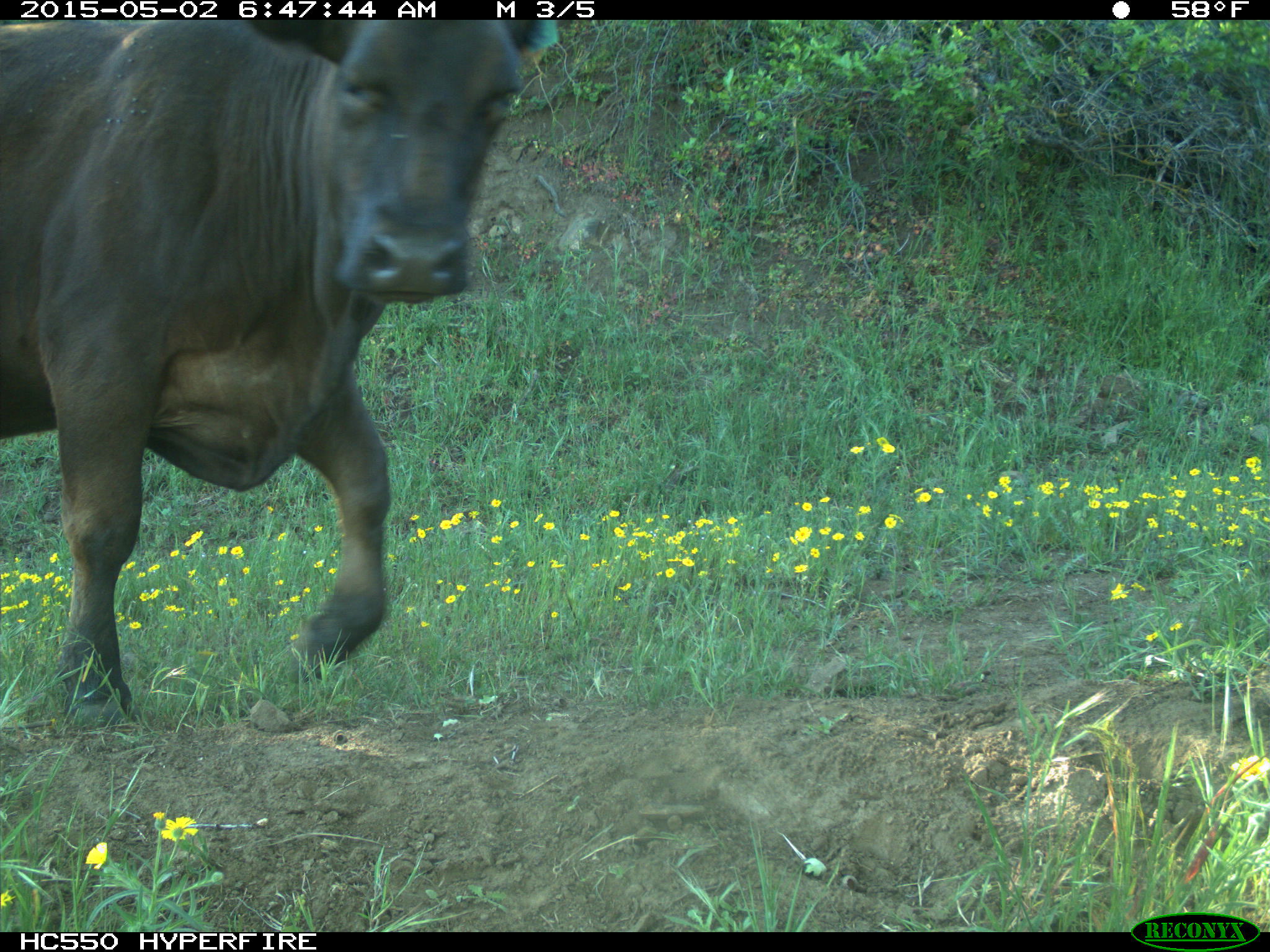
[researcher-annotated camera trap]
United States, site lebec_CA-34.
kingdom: Animalia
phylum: Chordata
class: Mammalia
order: Artiodactyla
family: Bovidae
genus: Bos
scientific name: Bos taurus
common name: domestic cow